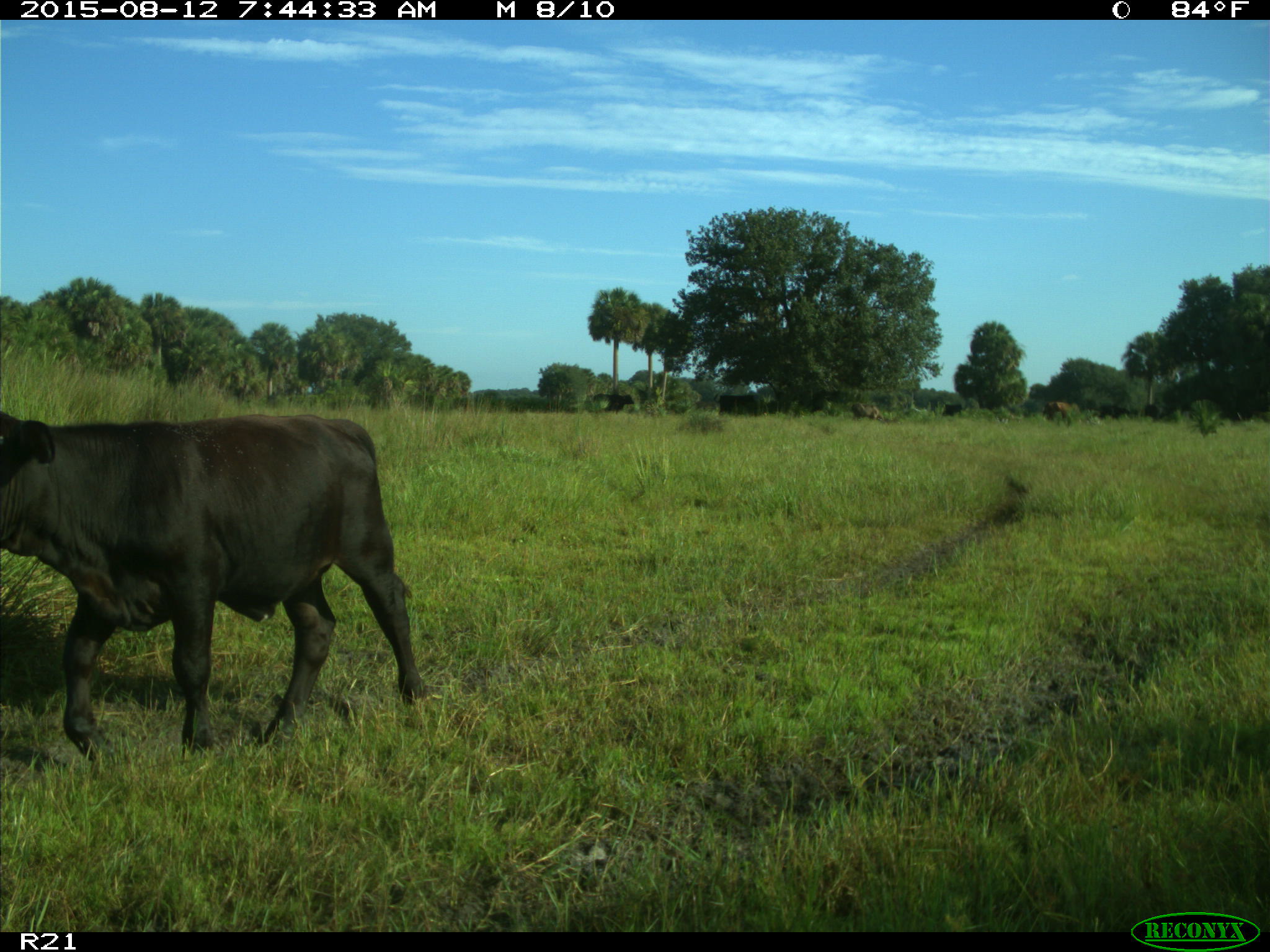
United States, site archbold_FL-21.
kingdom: Animalia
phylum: Chordata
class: Mammalia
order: Artiodactyla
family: Bovidae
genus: Bos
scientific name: Bos taurus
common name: domestic cow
Bos taurus (domestic cow).